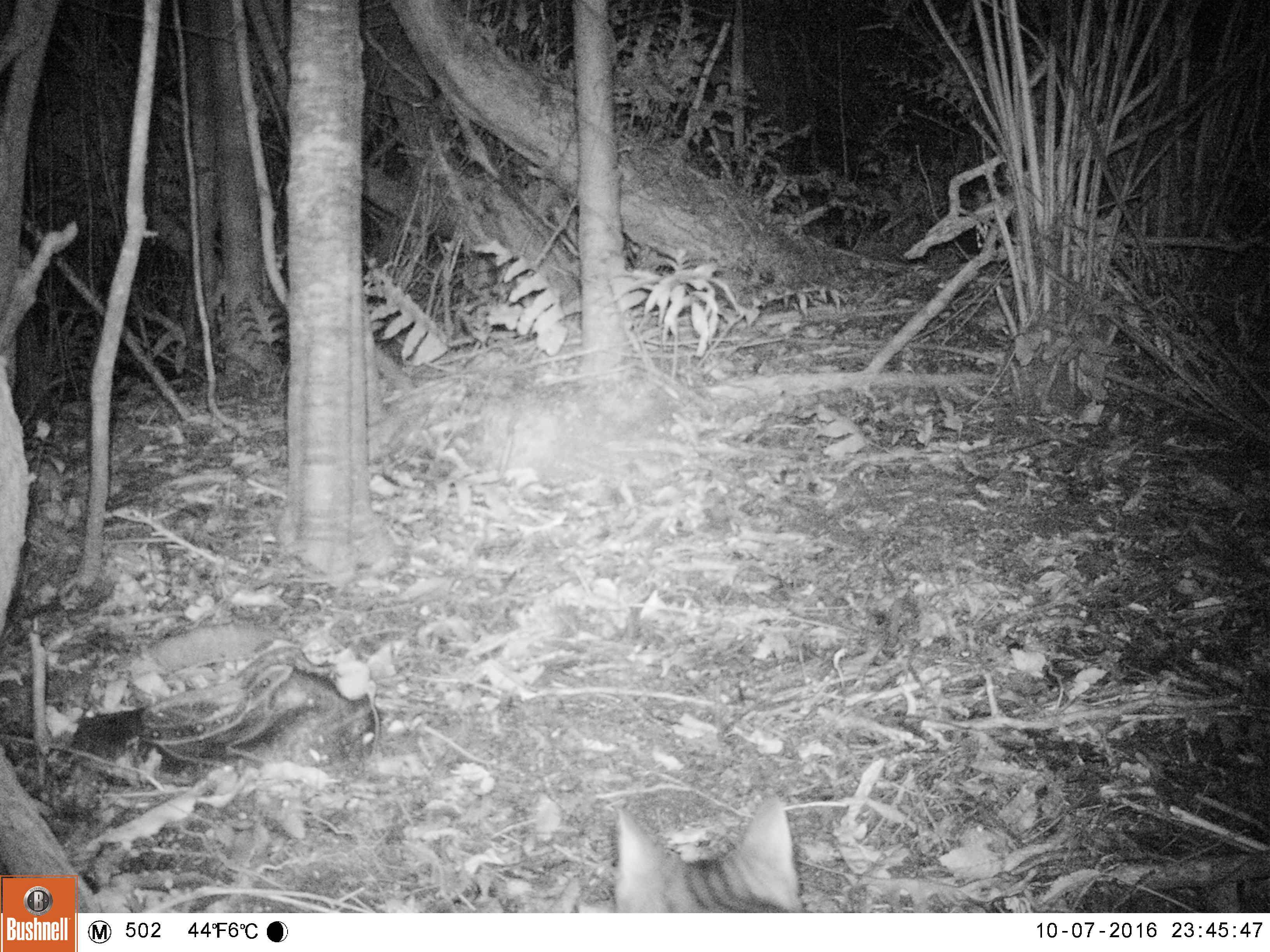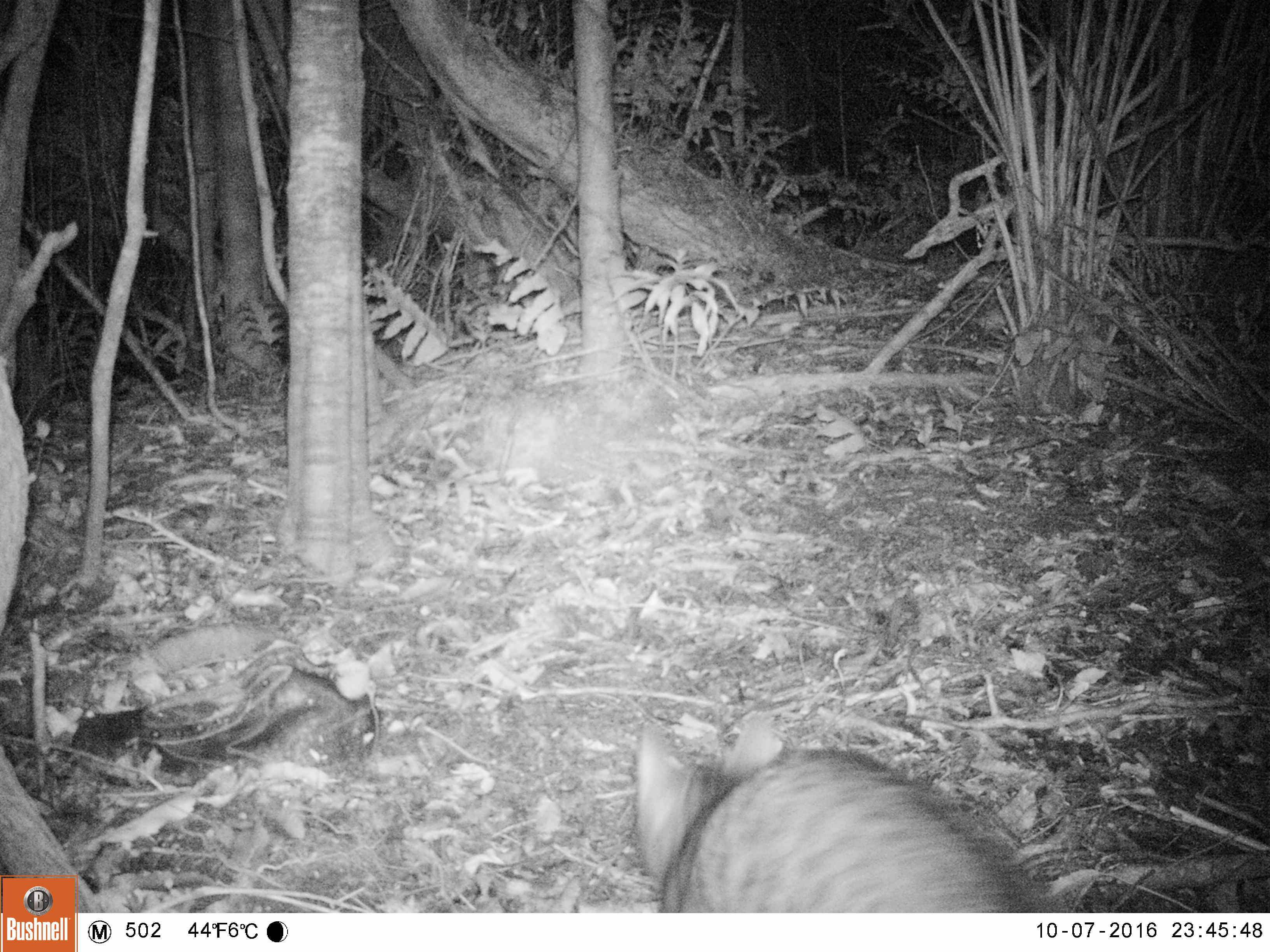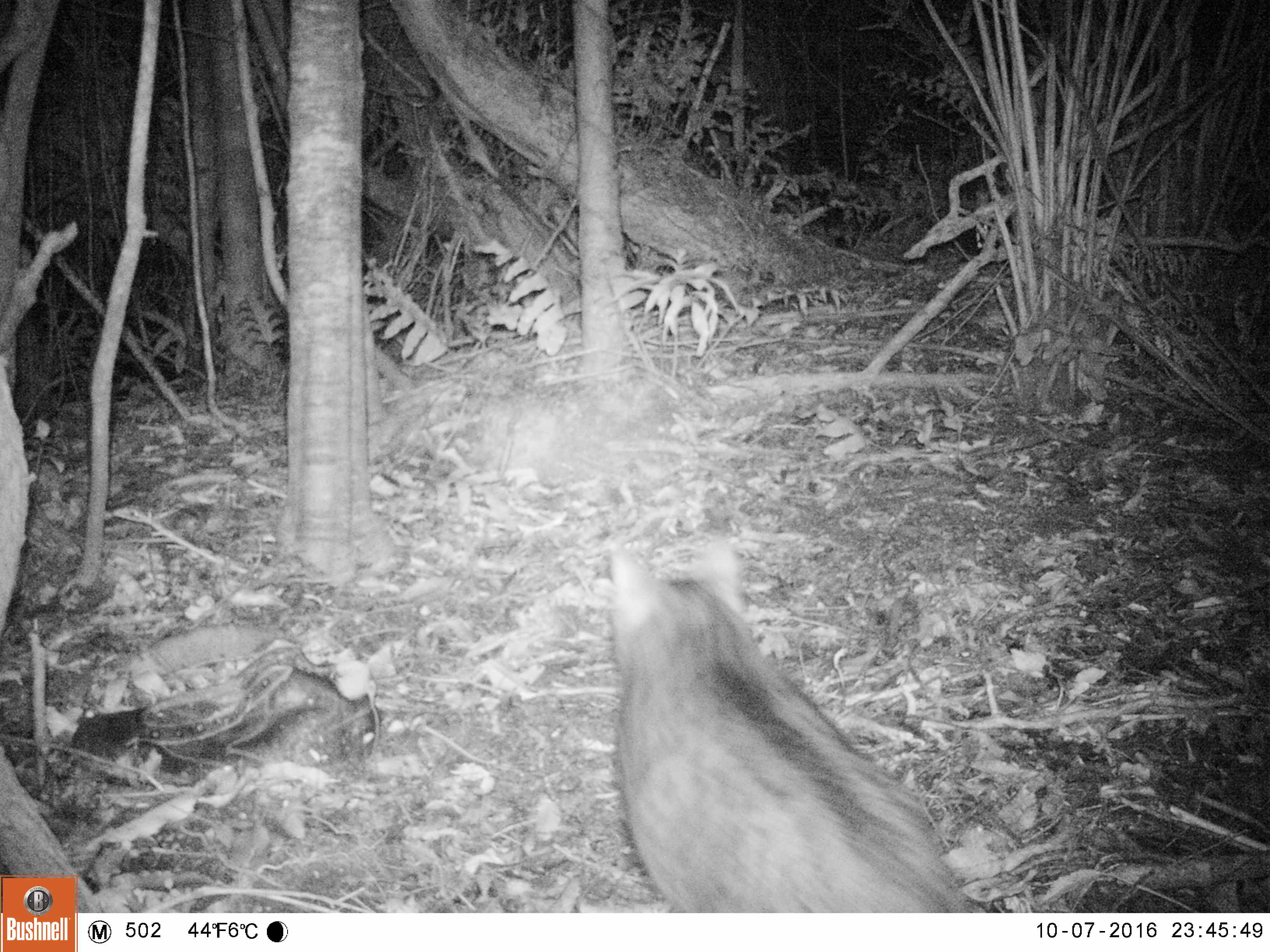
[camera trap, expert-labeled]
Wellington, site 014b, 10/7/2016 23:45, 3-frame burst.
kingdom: Animalia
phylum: Chordata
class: Mammalia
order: Carnivora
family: Felidae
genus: Felis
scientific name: Felis catus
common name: cat